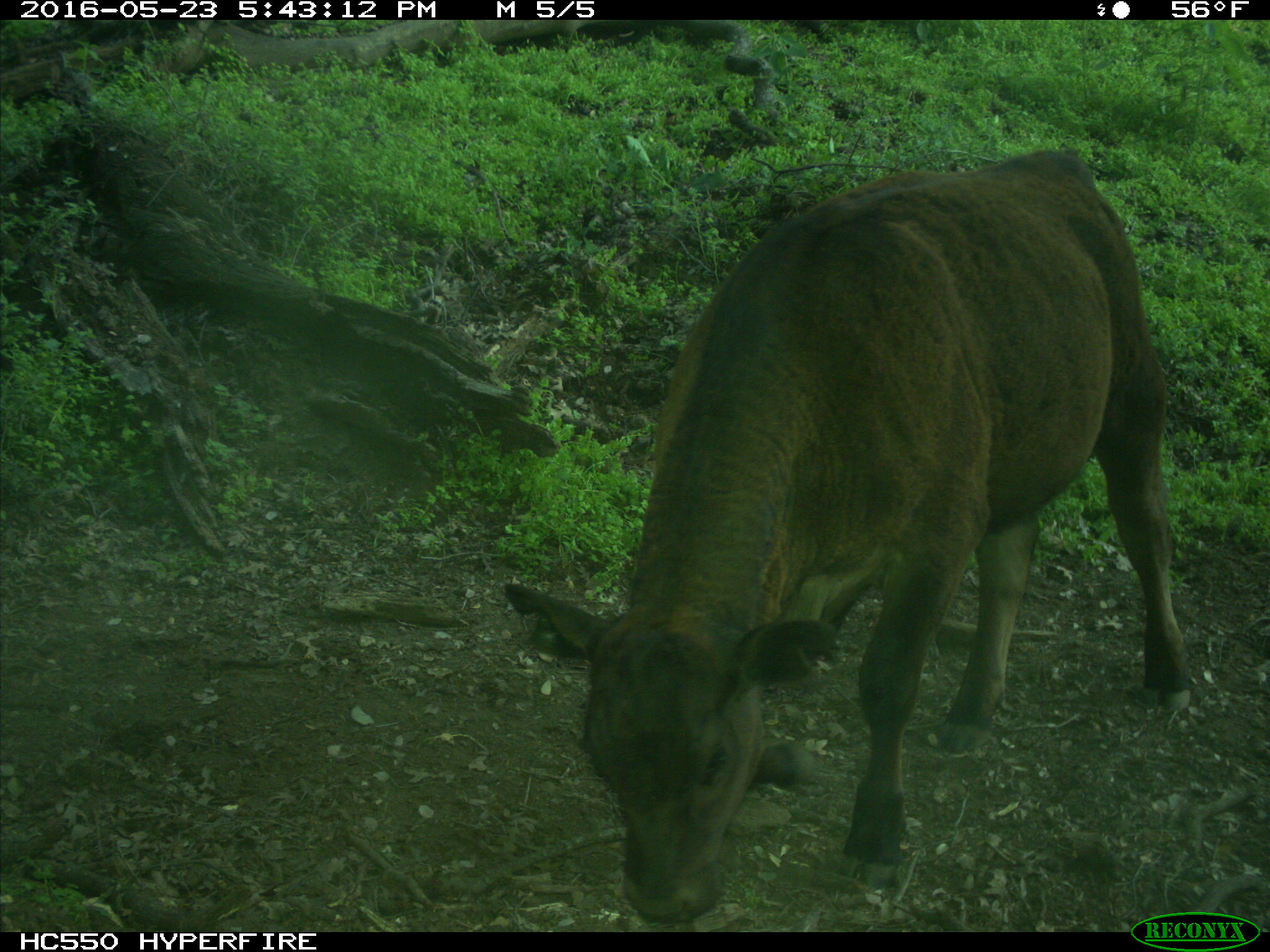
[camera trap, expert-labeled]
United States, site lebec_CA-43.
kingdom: Animalia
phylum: Chordata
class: Mammalia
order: Artiodactyla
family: Bovidae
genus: Bos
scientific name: Bos taurus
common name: domestic cow